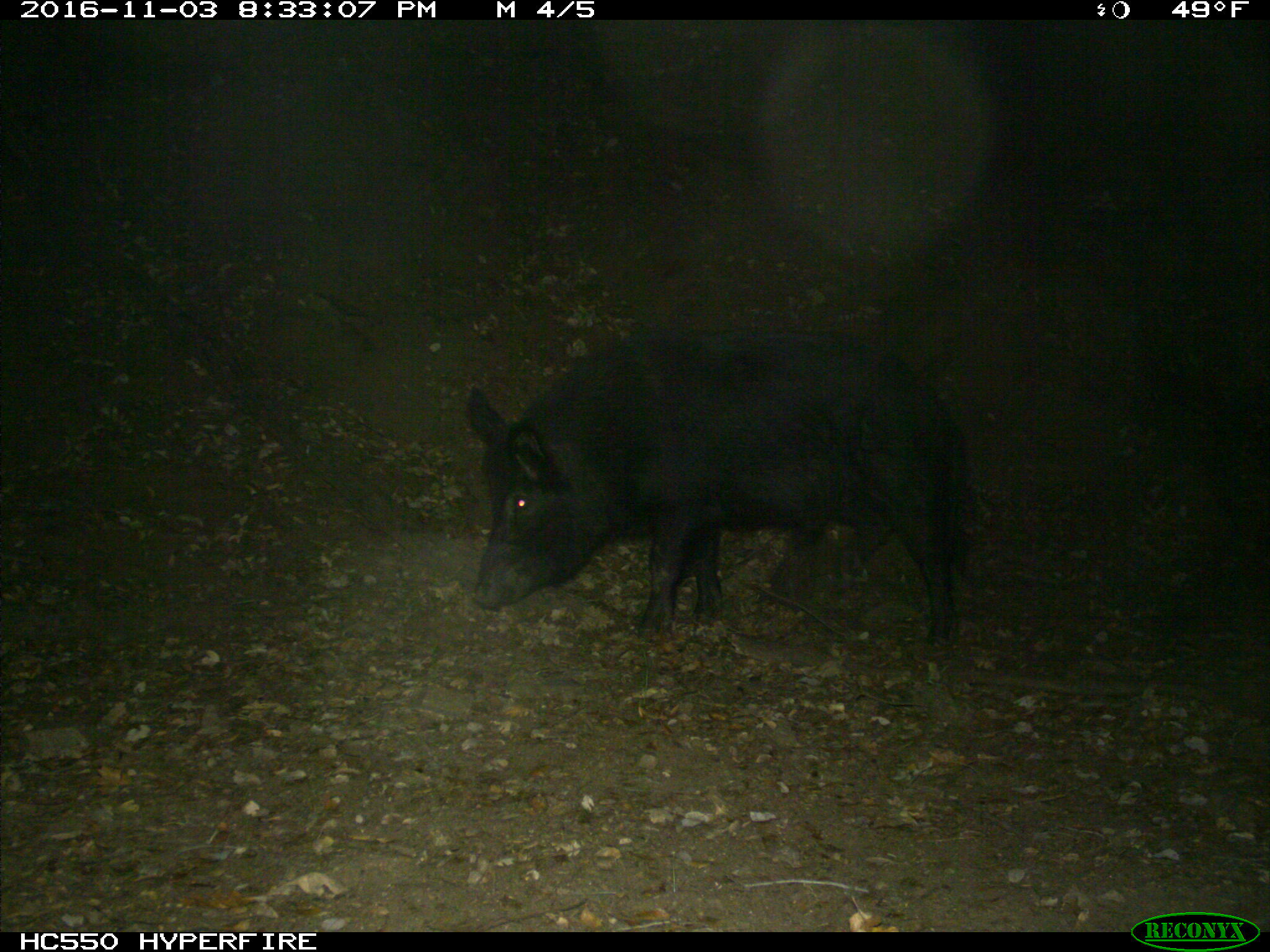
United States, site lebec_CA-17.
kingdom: Animalia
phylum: Chordata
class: Mammalia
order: Artiodactyla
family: Suidae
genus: Sus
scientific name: Sus scrofa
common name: wild boar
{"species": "Sus scrofa (wild boar)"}